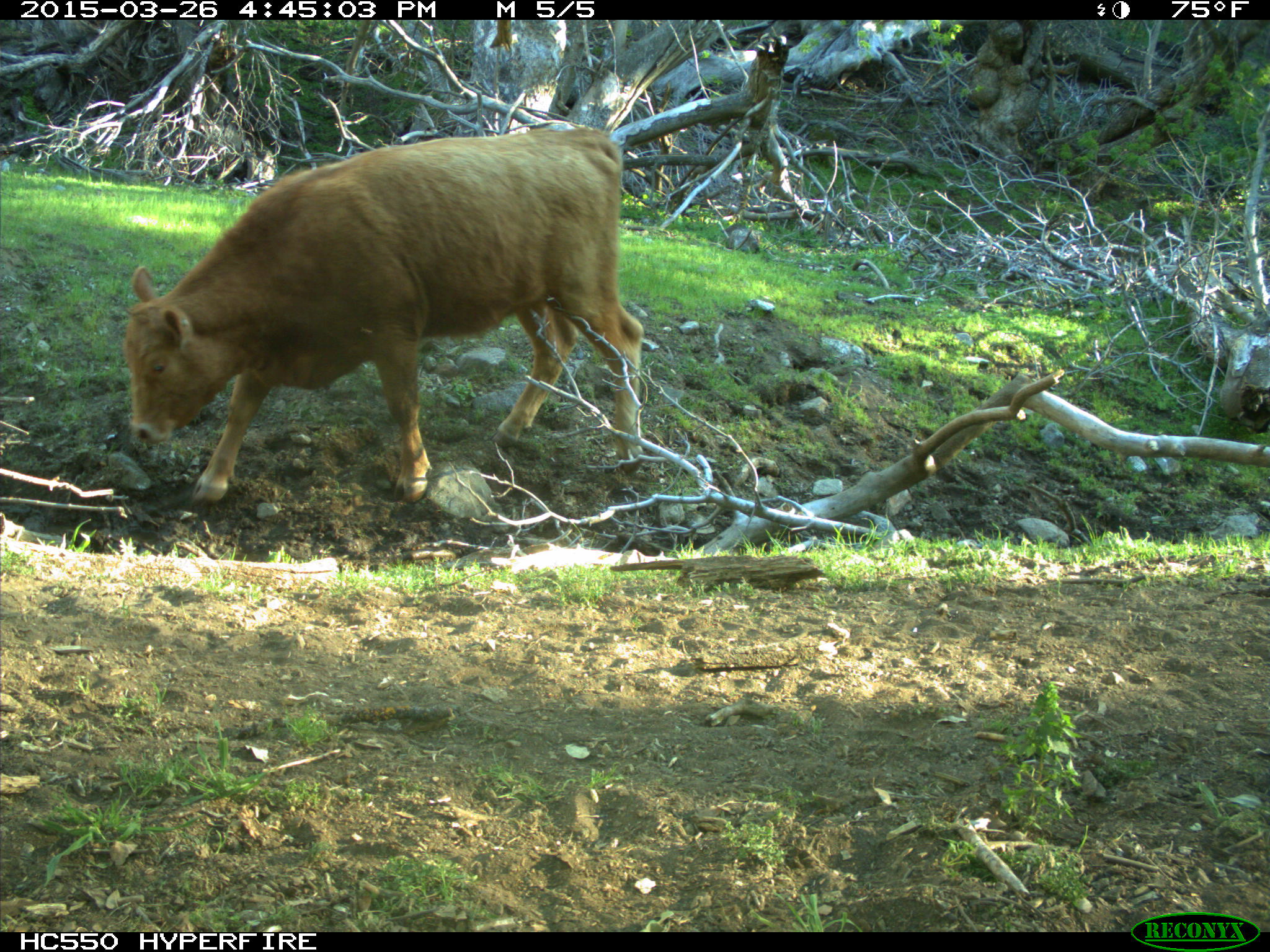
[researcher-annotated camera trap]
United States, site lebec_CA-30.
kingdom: Animalia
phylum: Chordata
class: Mammalia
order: Artiodactyla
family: Bovidae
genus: Bos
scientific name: Bos taurus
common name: domestic cow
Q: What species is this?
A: Bos taurus (domestic cow).